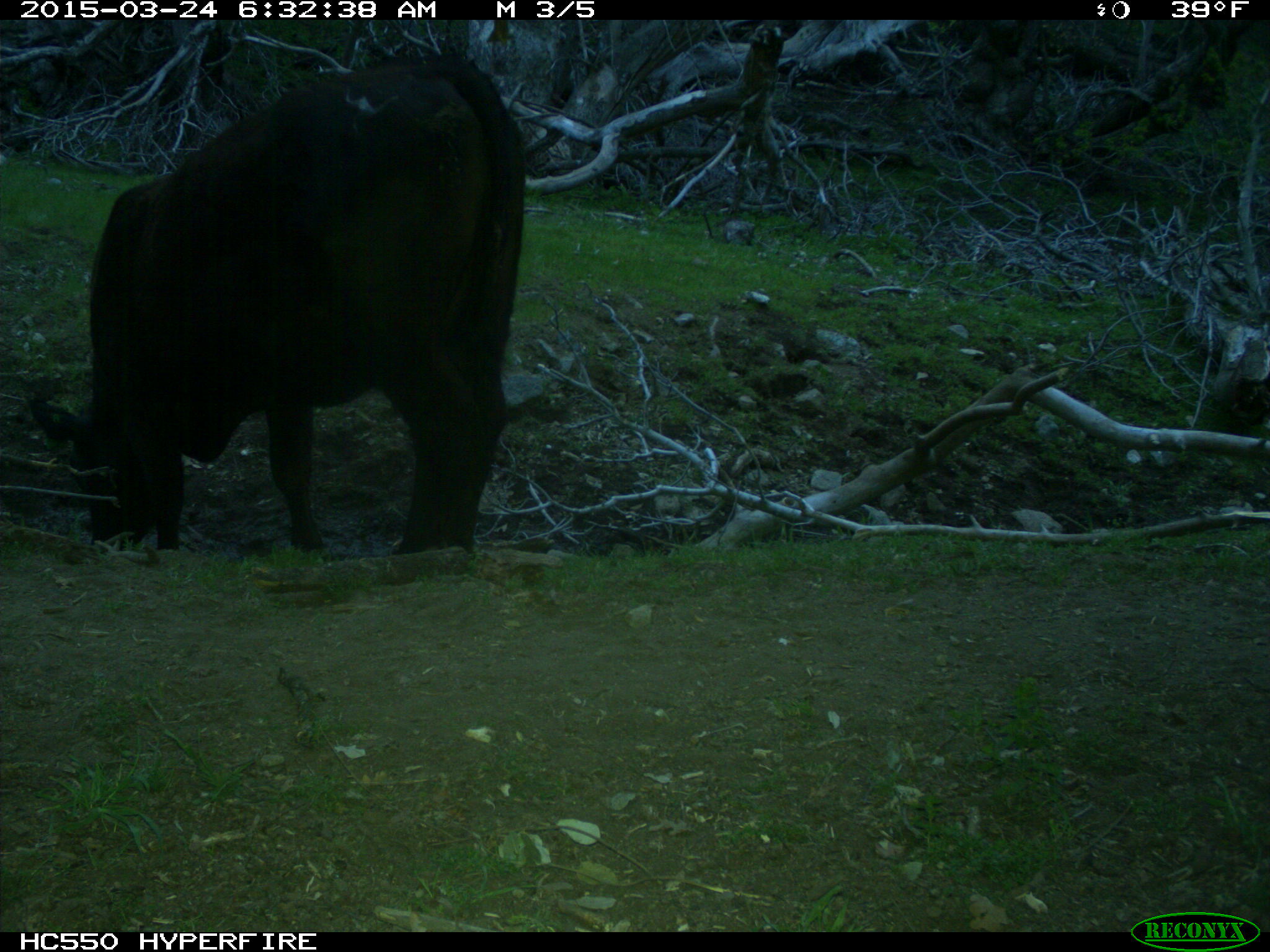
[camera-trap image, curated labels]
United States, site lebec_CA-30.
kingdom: Animalia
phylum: Chordata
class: Mammalia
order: Artiodactyla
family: Bovidae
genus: Bos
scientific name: Bos taurus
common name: domestic cow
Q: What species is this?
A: Bos taurus (domestic cow).